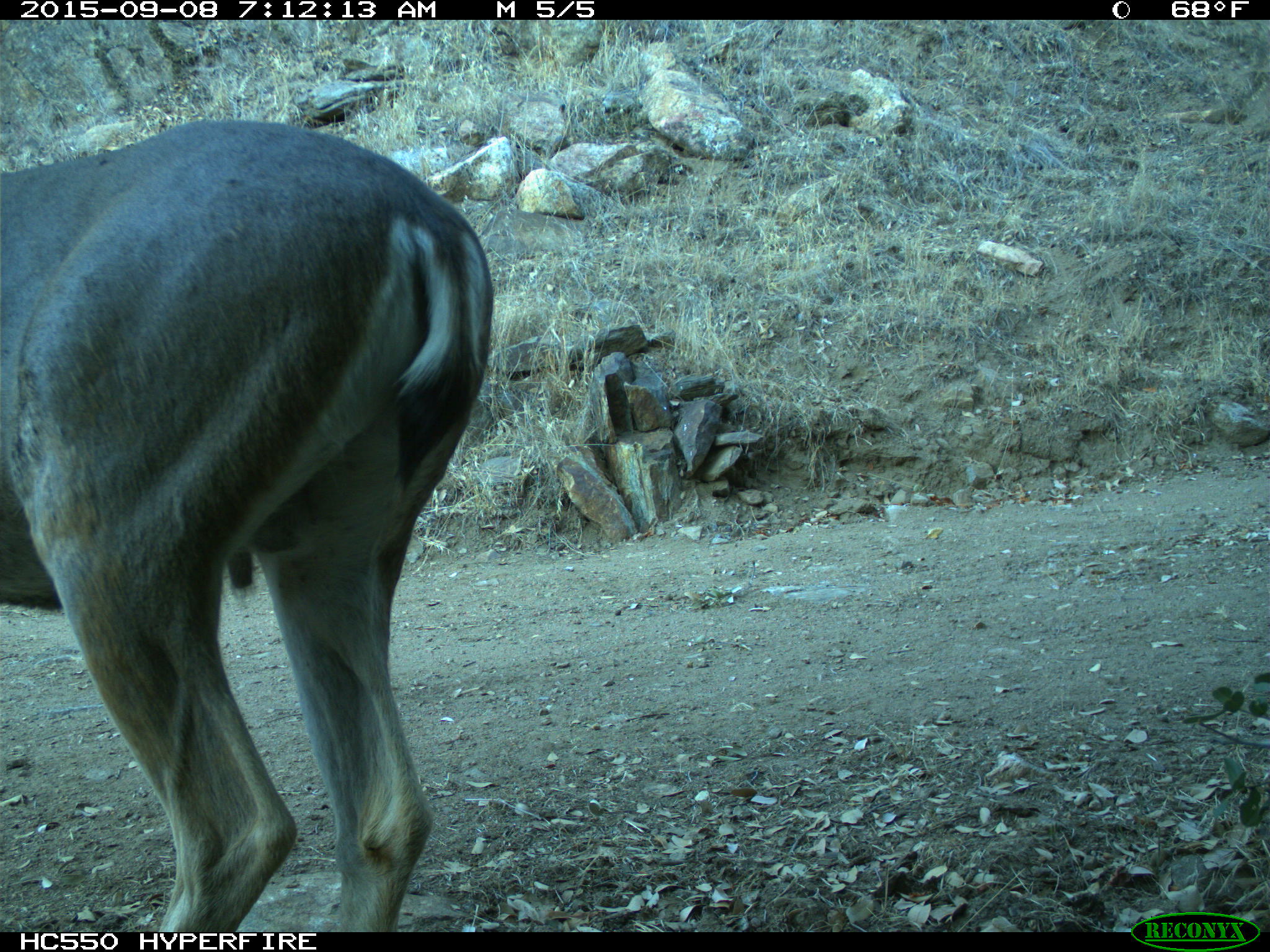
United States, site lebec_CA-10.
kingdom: Animalia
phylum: Chordata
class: Mammalia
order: Artiodactyla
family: Cervidae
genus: Odocoileus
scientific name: Odocoileus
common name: deer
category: unidentified deer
Unidentified deer (deer) (Odocoileus).